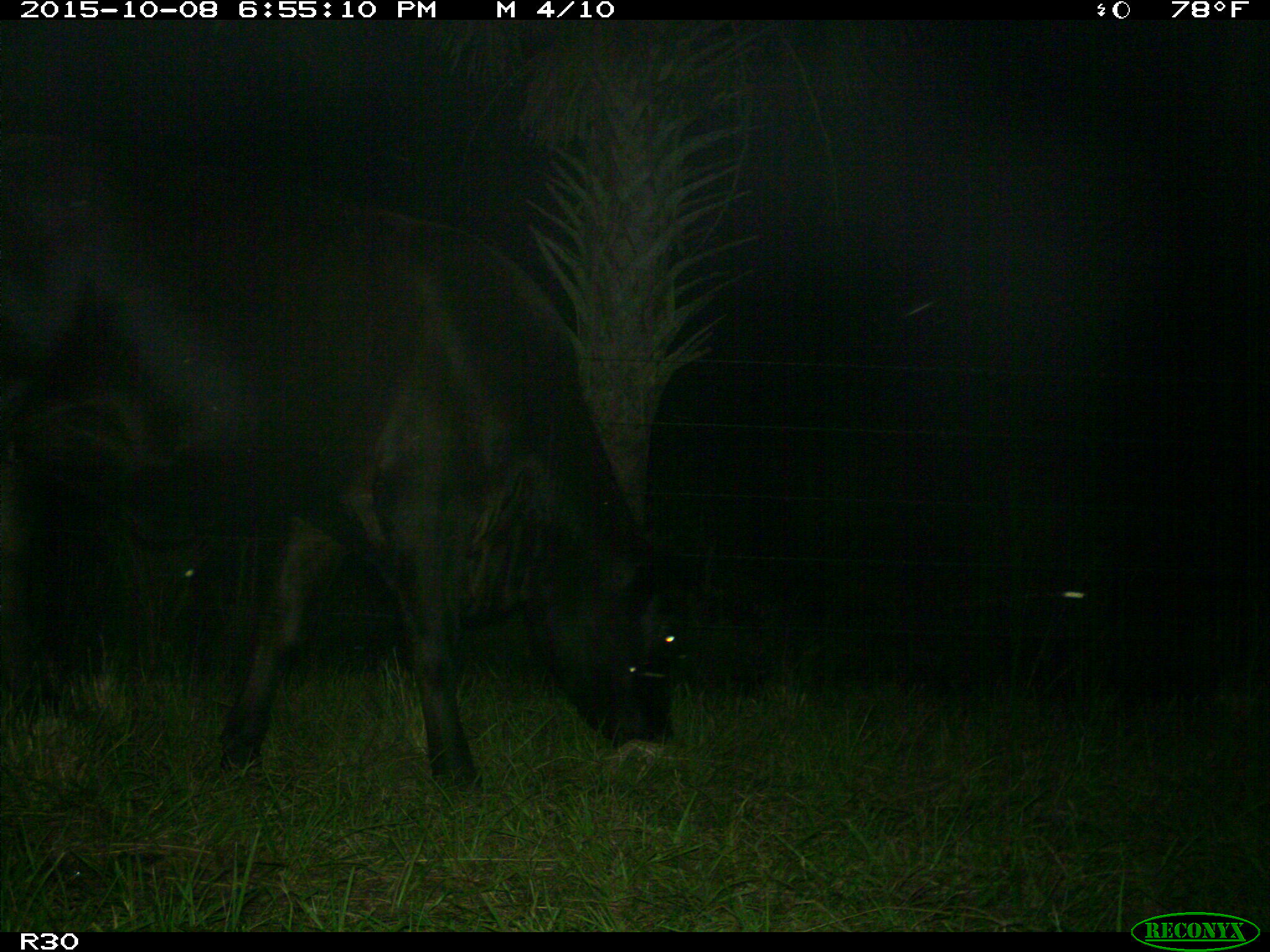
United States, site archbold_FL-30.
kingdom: Animalia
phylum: Chordata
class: Mammalia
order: Artiodactyla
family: Bovidae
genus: Bos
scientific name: Bos taurus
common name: domestic cow